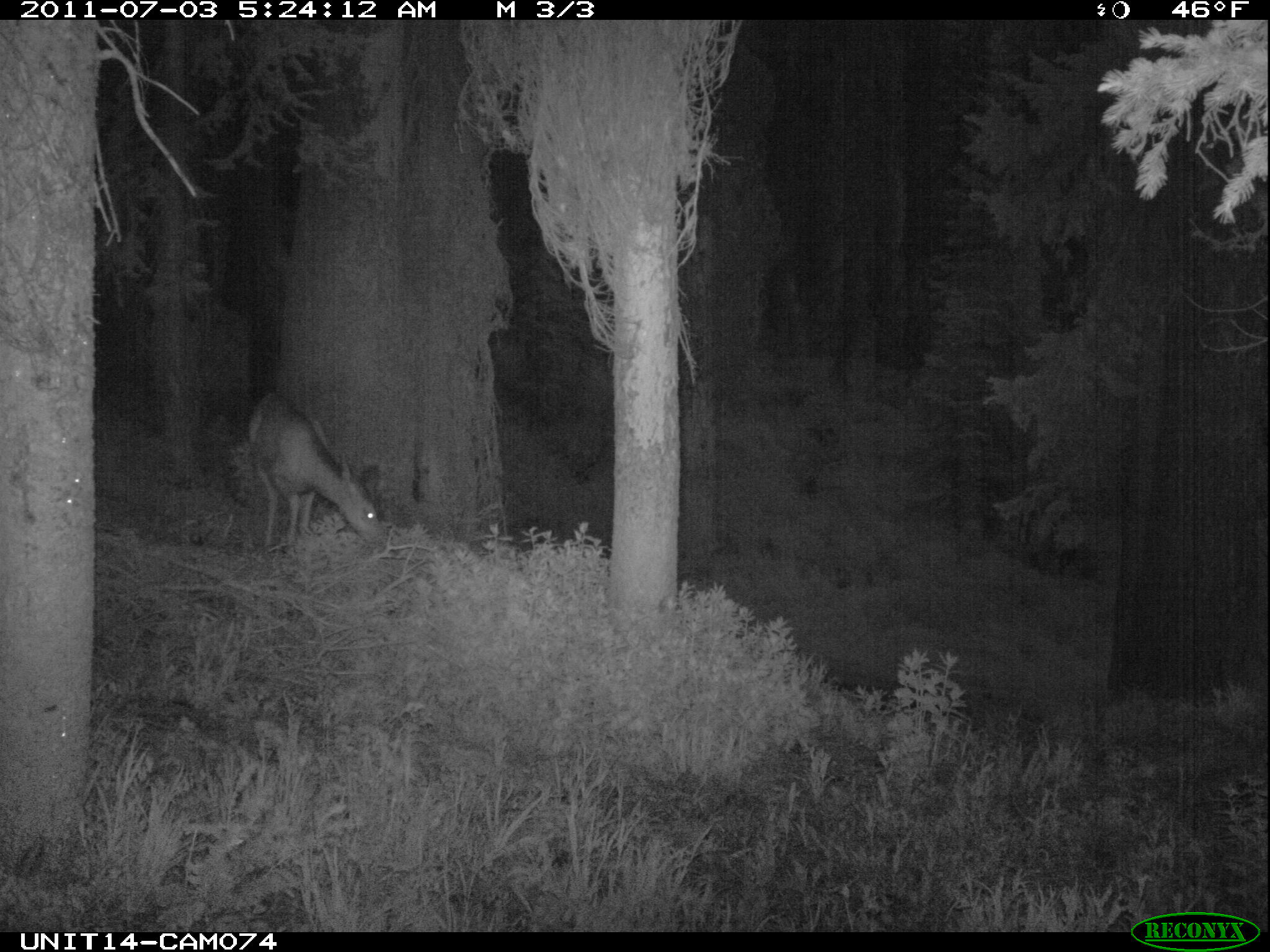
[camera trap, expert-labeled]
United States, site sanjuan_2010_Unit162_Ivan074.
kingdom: Animalia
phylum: Chordata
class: Mammalia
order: Artiodactyla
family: Cervidae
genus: Odocoileus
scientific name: Odocoileus hemionus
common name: mule deer